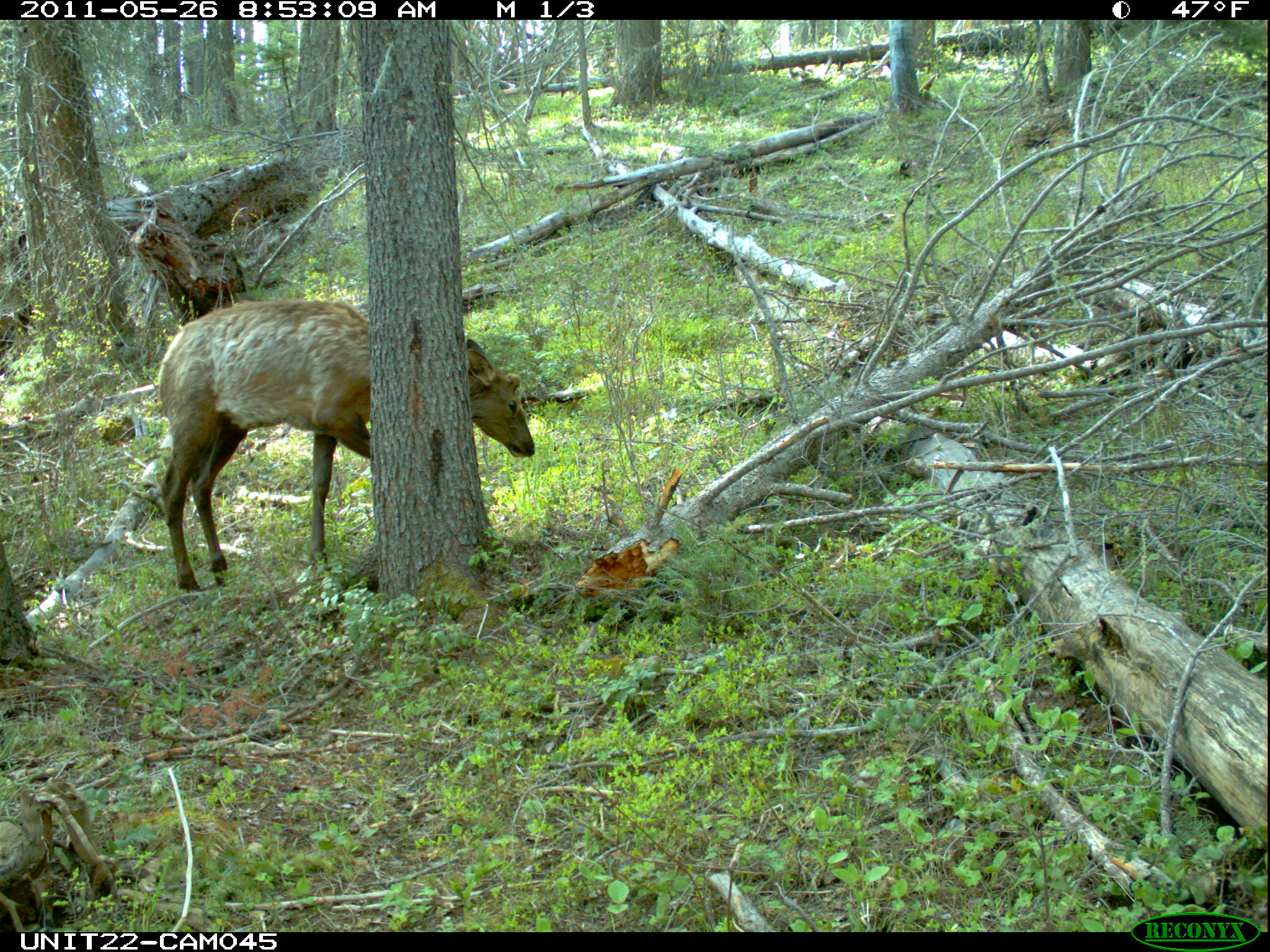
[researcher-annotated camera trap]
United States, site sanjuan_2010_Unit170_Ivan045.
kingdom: Animalia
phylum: Chordata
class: Mammalia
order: Artiodactyla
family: Cervidae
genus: Cervus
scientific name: Cervus elaphus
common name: red deer